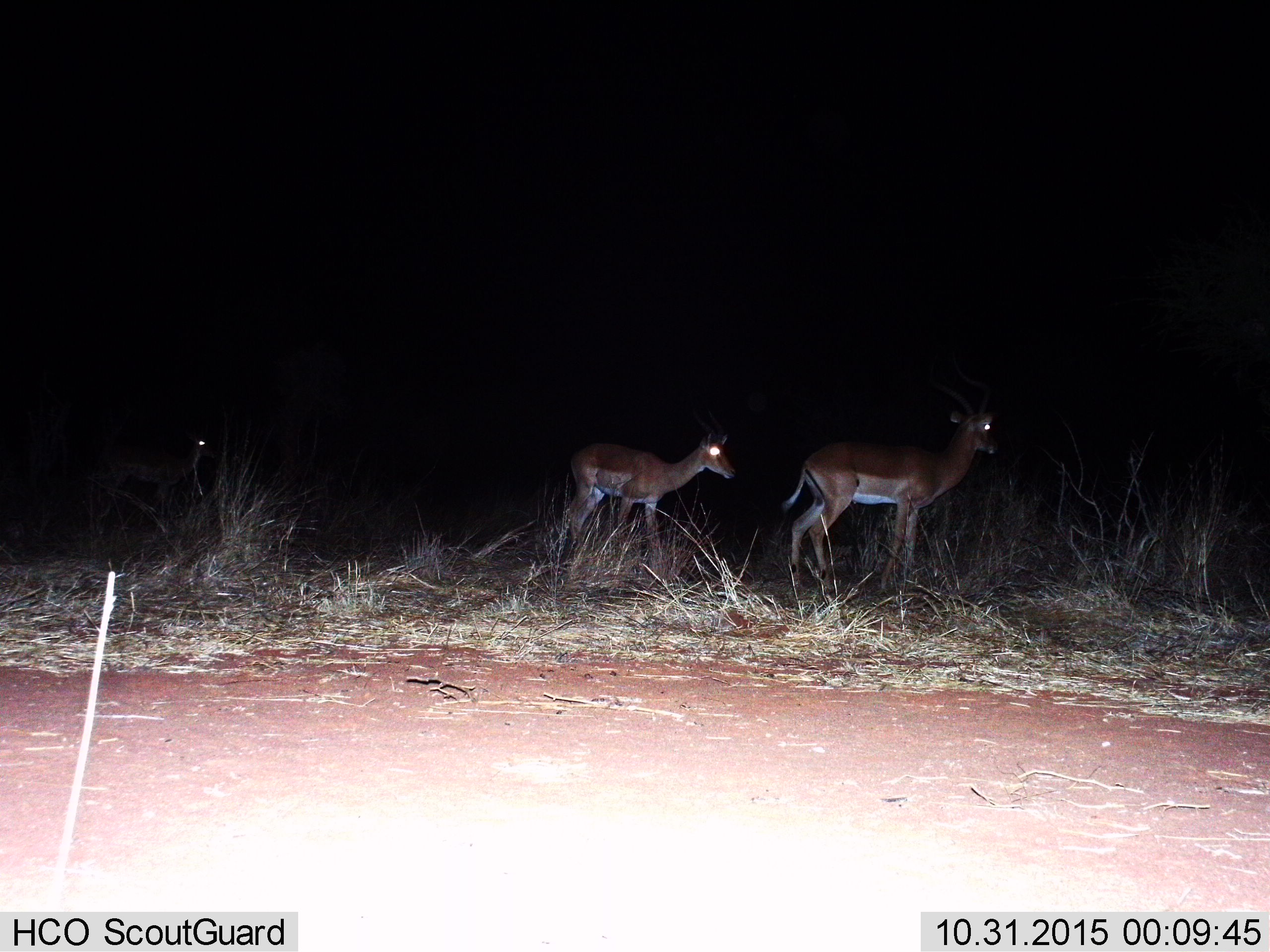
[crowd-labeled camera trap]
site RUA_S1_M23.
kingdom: Animalia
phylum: Chordata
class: Mammalia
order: Artiodactyla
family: Bovidae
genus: Aepyceros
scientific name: Aepyceros melampus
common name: impala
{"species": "impala (Aepyceros melampus)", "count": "3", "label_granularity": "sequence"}